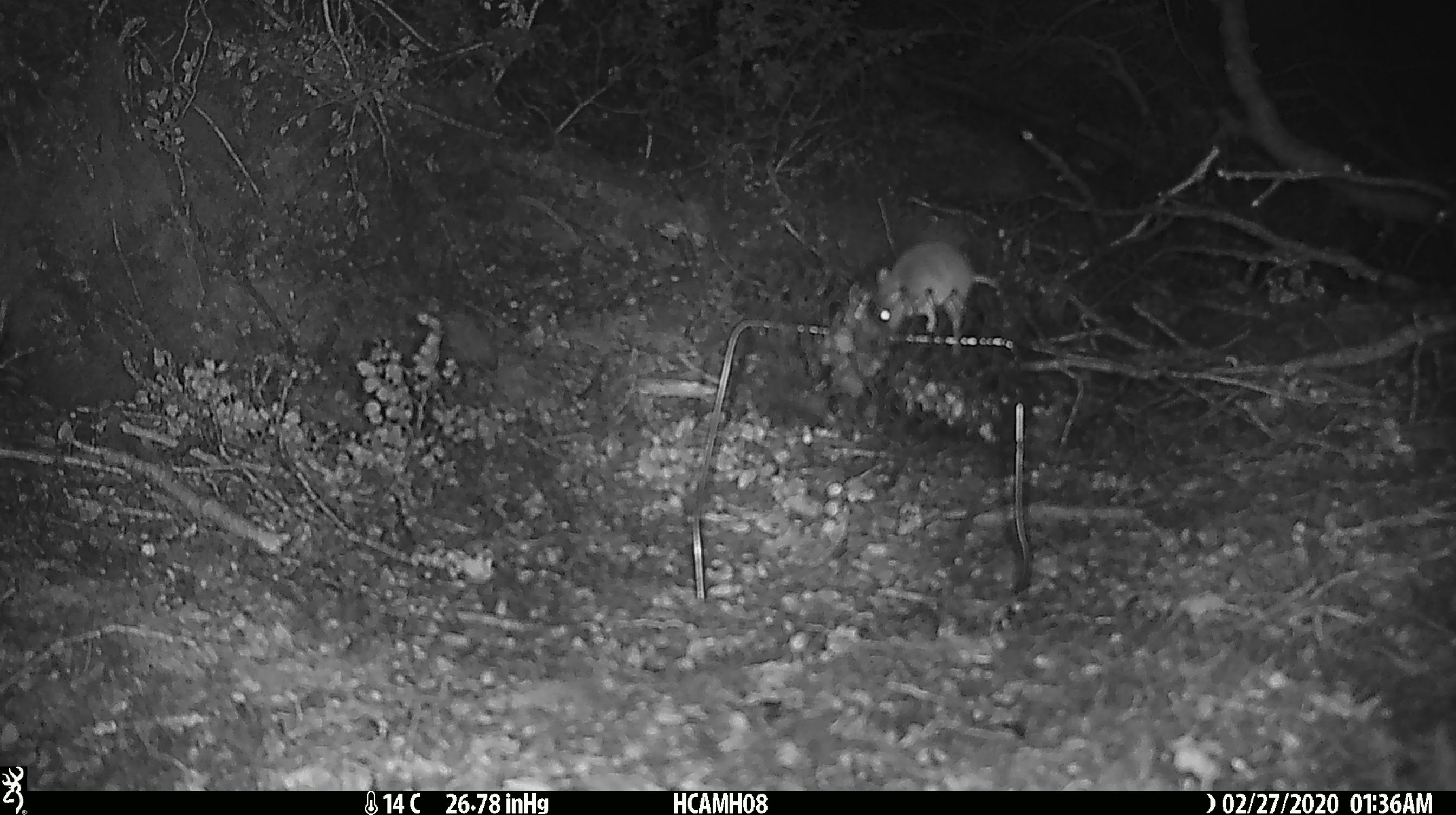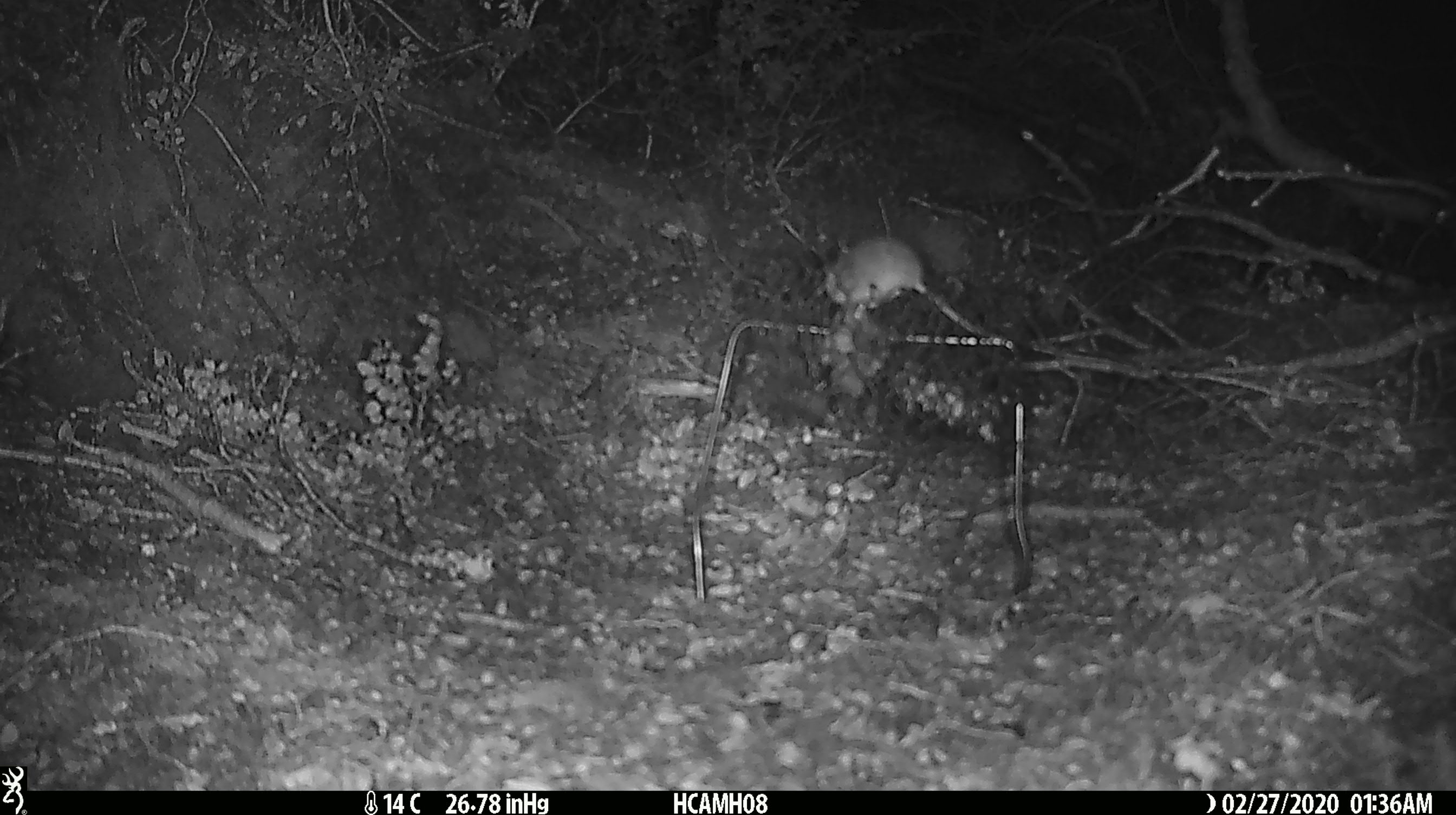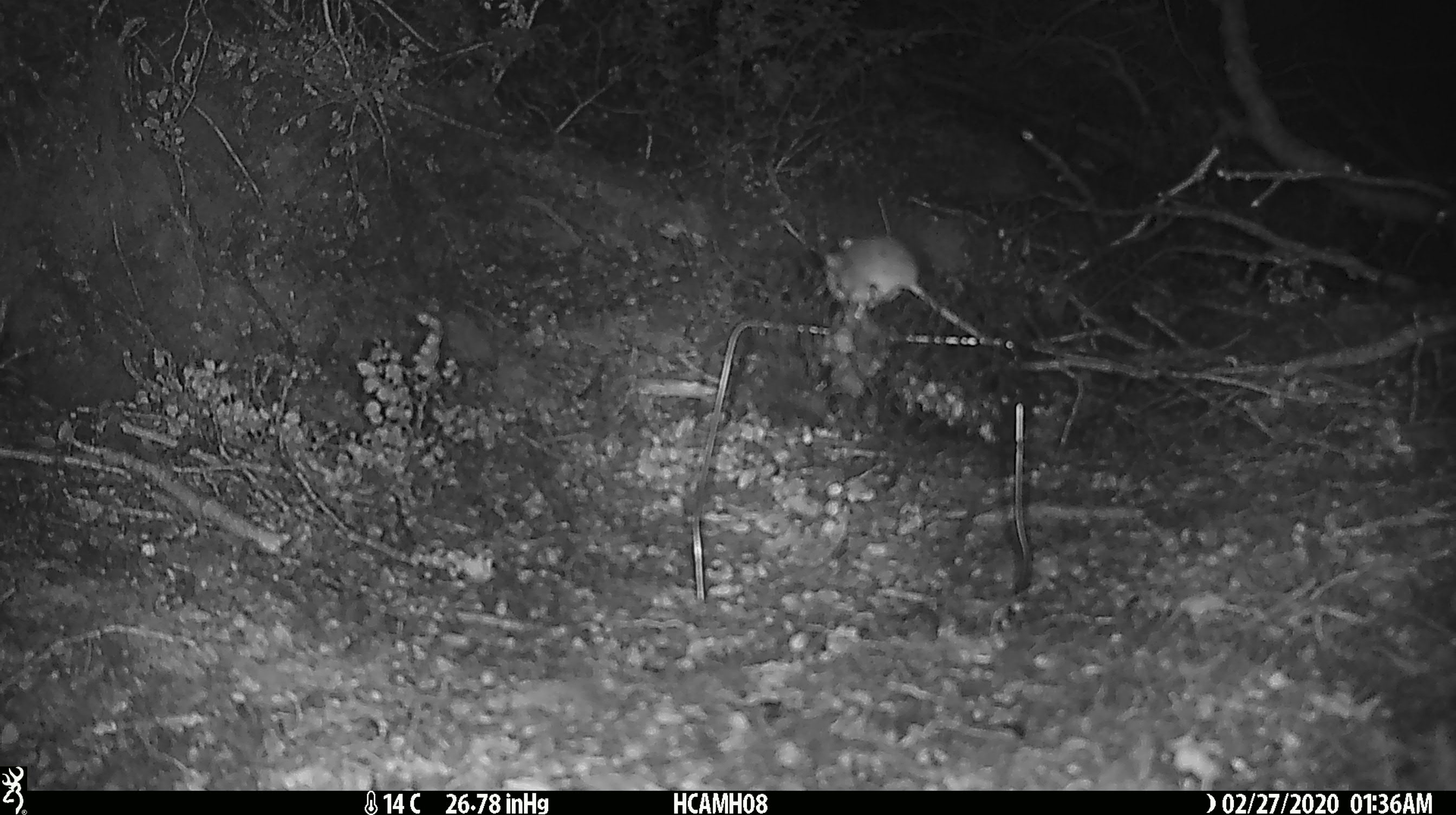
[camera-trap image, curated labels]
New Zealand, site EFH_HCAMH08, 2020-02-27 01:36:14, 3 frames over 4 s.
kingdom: Animalia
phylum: Chordata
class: Mammalia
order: Rodentia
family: Muridae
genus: Mus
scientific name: Mus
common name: mouse